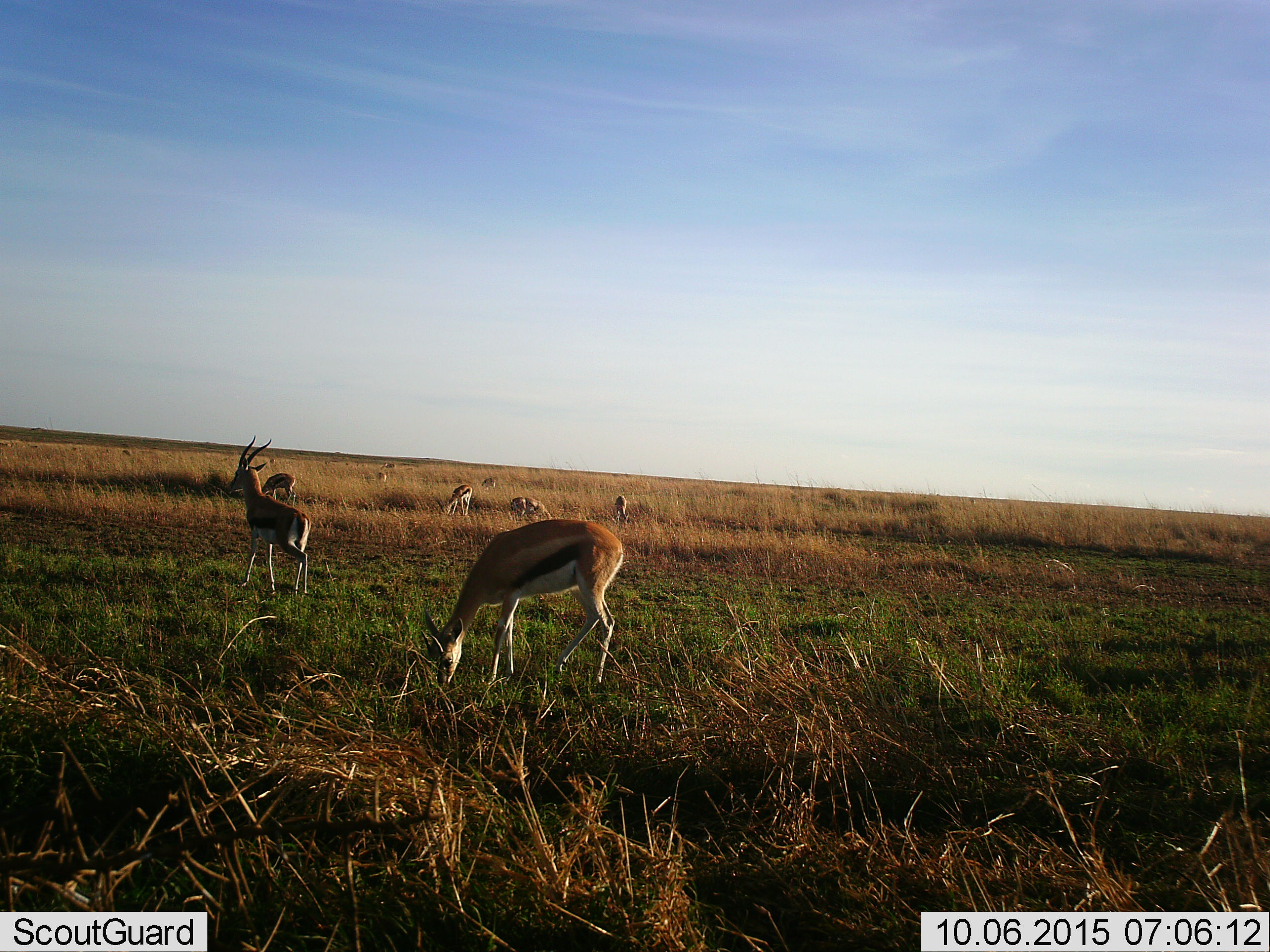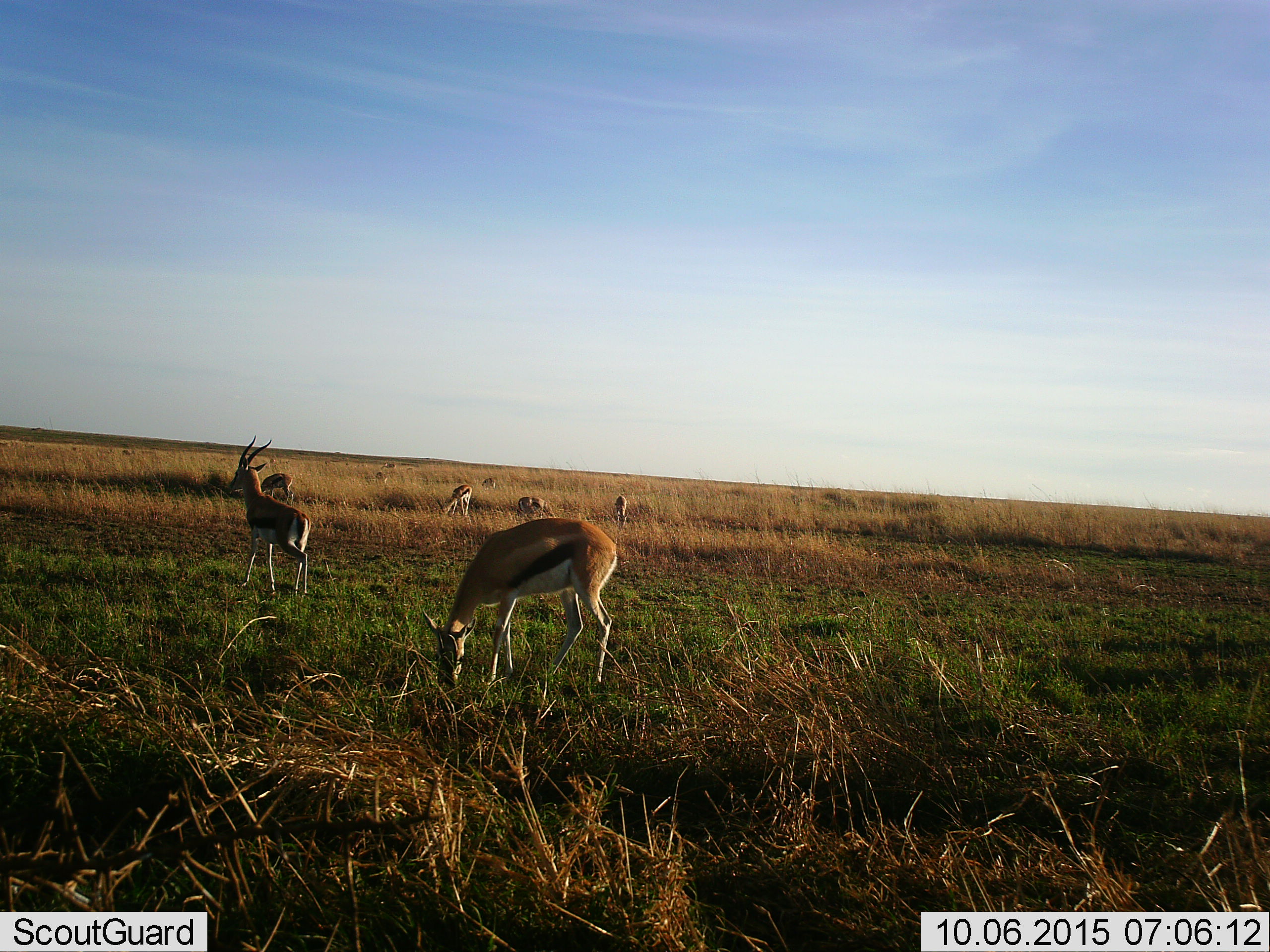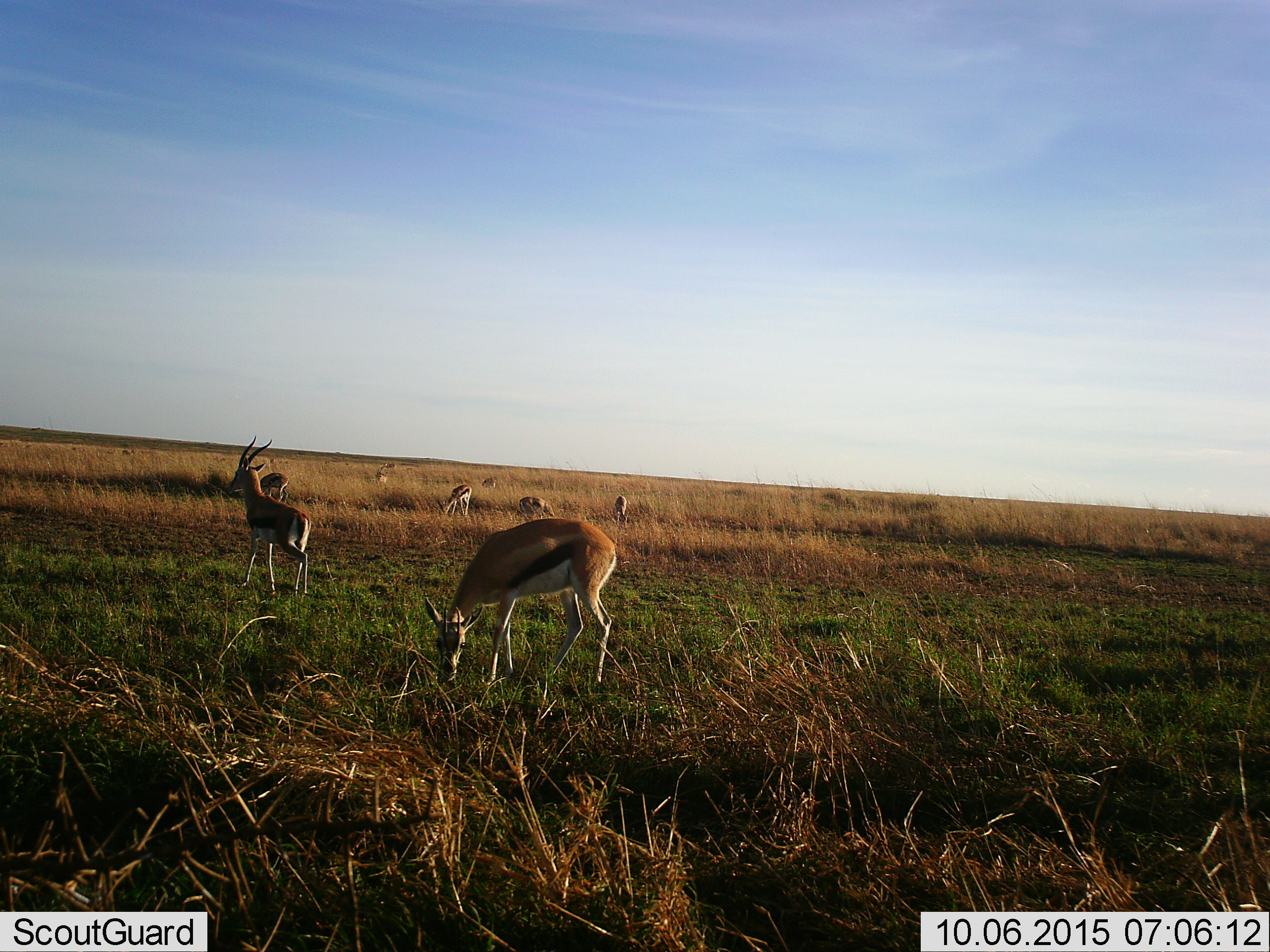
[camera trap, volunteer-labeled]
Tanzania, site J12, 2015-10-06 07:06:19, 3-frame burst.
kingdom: Animalia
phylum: Chordata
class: Mammalia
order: Artiodactyla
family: Bovidae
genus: Eudorcas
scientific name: Eudorcas thomsonii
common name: thomson's gazelle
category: gazellethomsons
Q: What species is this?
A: Gazellethomsons (thomson's gazelle) (Eudorcas thomsonii).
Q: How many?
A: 11-50.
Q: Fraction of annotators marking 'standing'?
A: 78%.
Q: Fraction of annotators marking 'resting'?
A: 0%.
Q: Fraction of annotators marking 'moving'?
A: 44%.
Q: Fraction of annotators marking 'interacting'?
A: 0%.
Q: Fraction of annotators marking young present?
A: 0%.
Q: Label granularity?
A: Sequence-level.